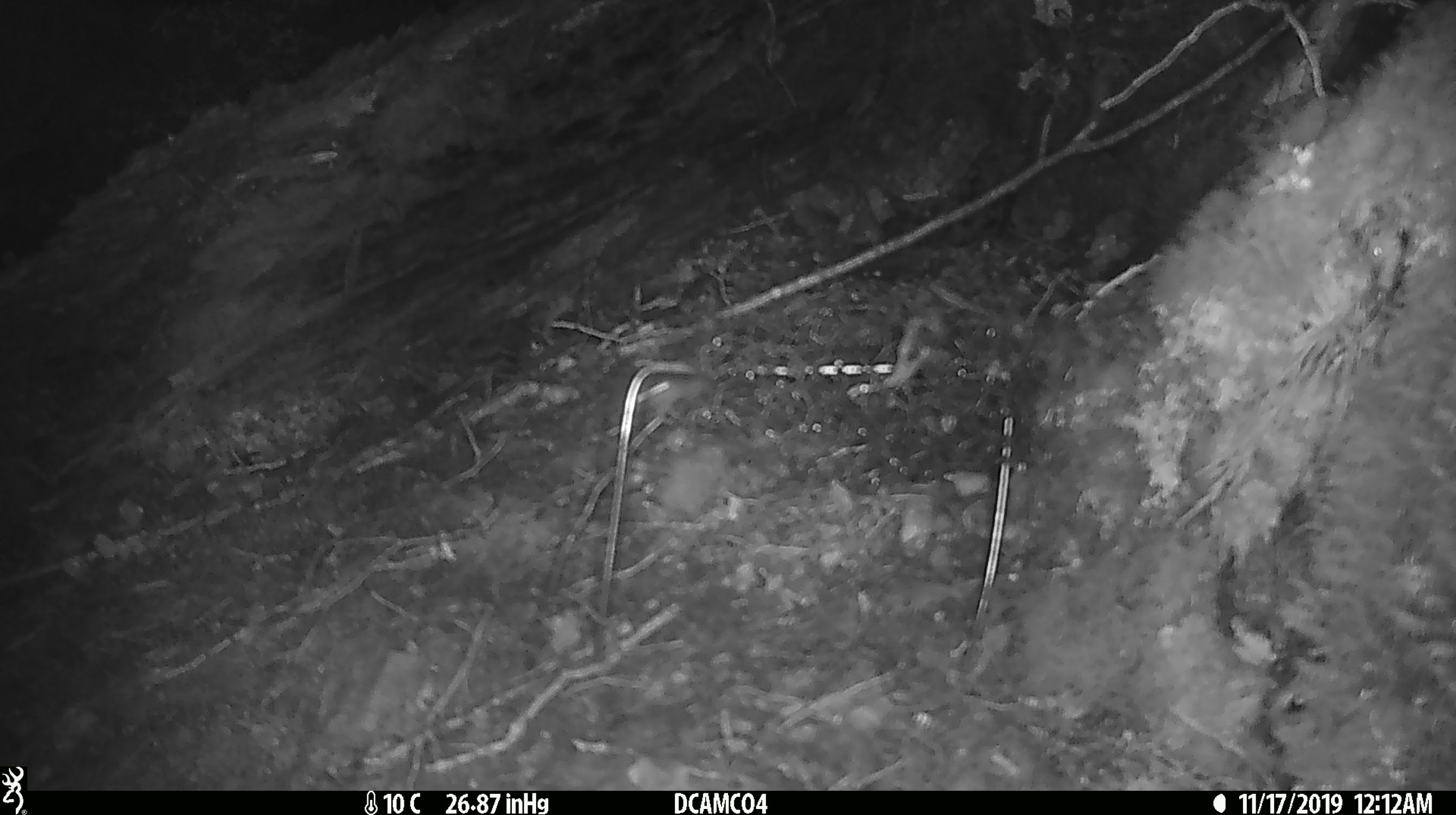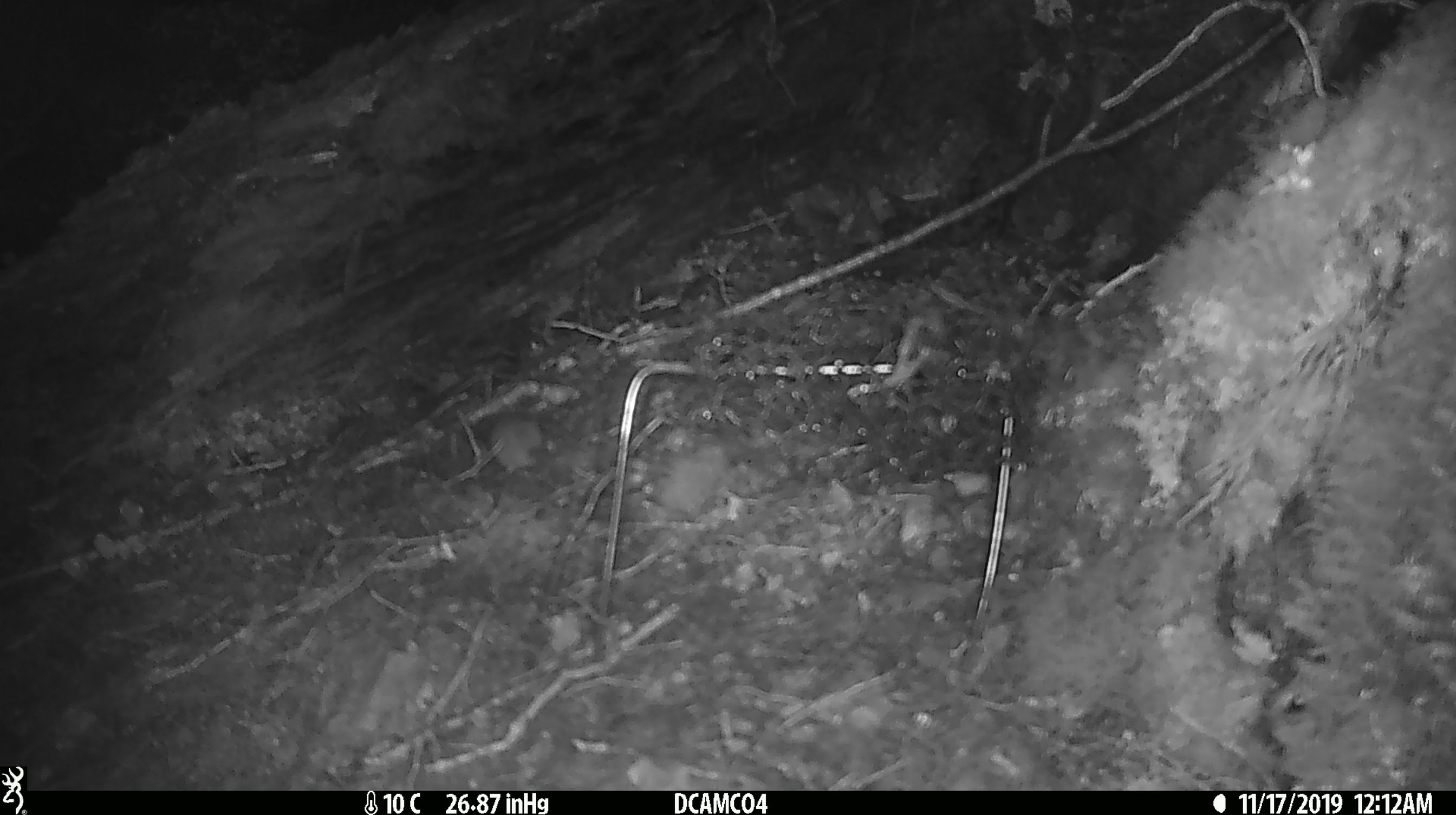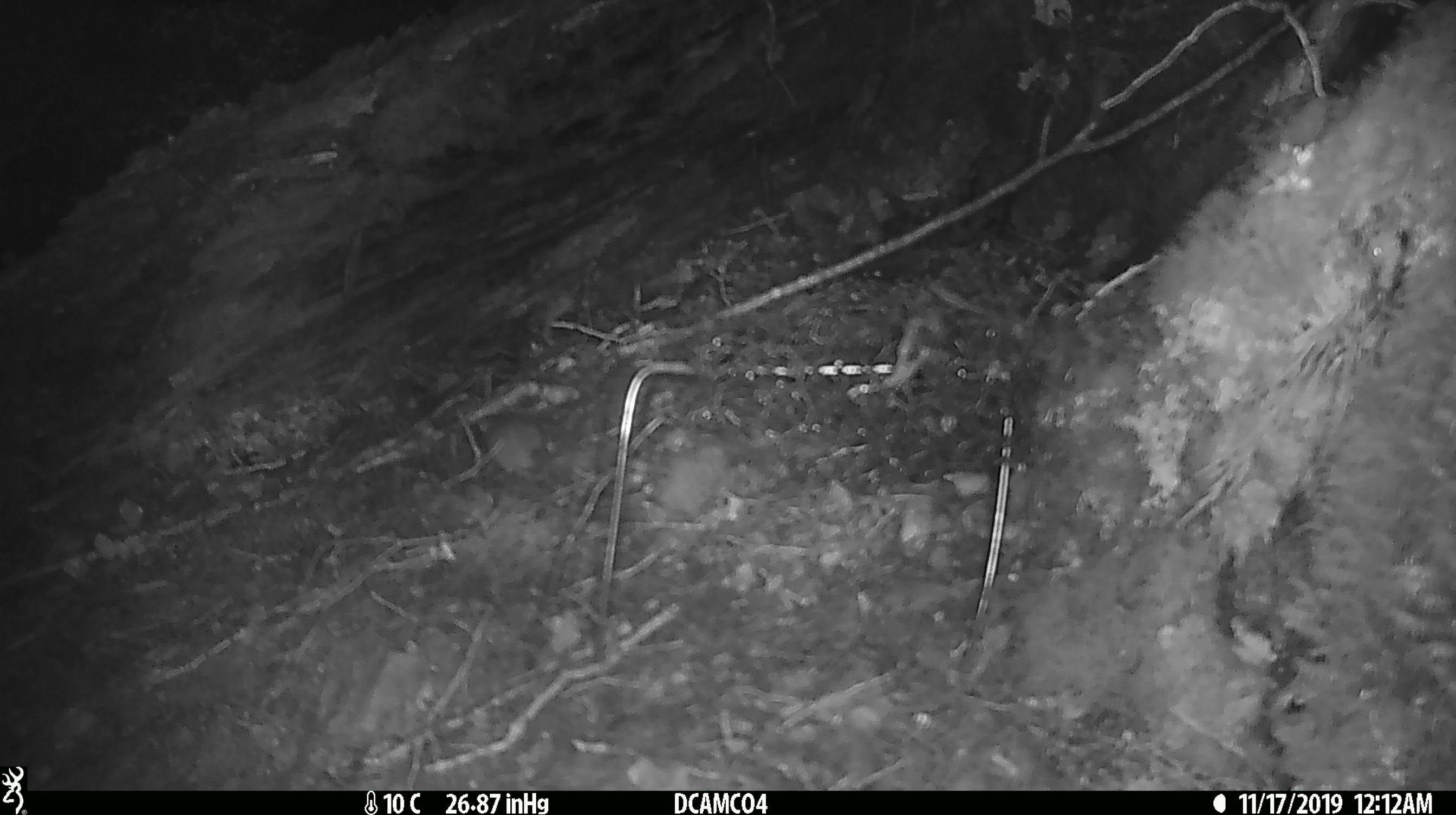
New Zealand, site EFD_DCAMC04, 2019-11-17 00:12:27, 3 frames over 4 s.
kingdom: Animalia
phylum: Chordata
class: Mammalia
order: Rodentia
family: Muridae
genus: Mus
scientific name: Mus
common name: mouse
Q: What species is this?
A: Mouse (Mus).